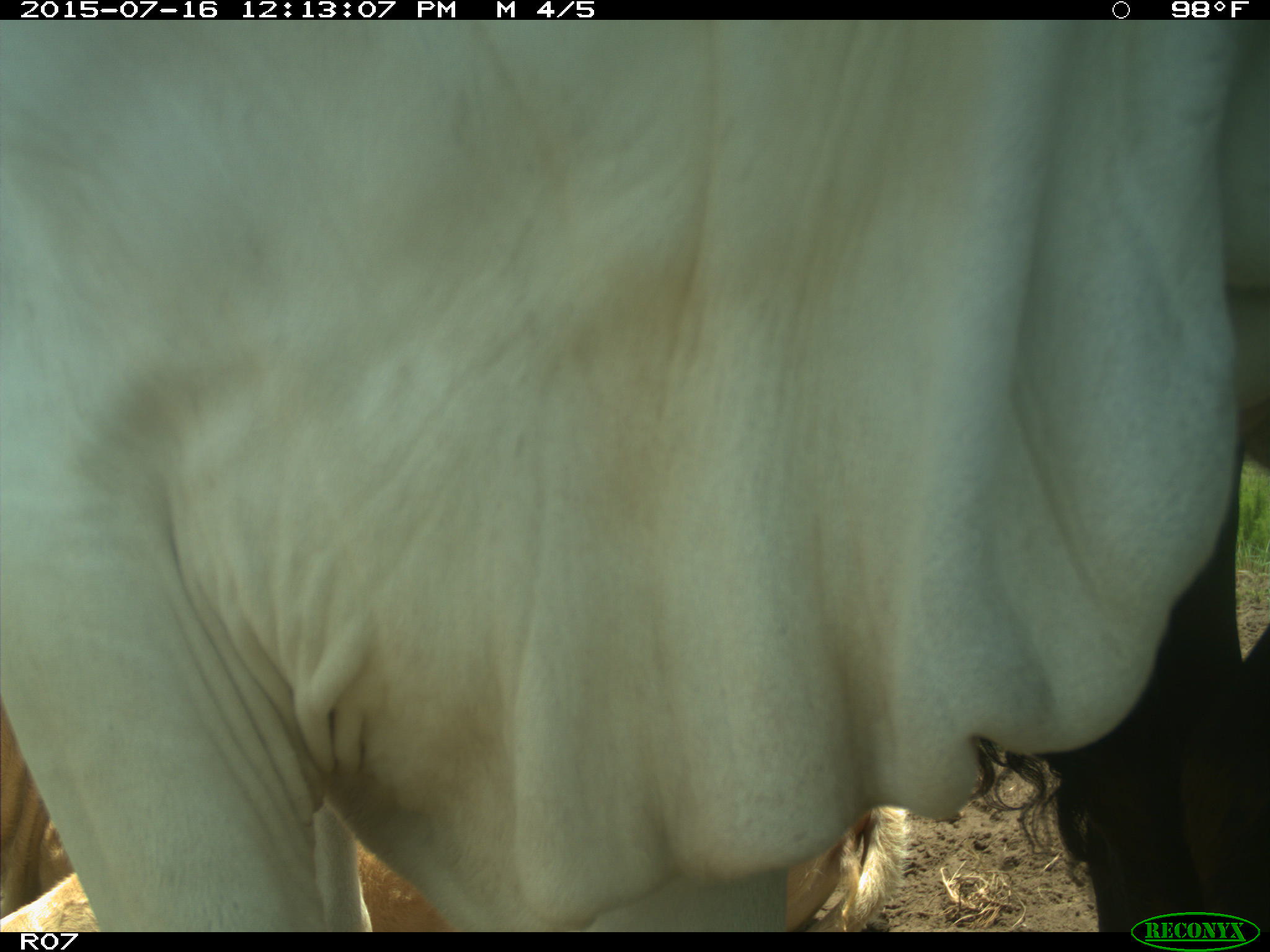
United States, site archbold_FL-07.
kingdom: Animalia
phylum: Chordata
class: Mammalia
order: Artiodactyla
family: Bovidae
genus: Bos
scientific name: Bos taurus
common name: domestic cow